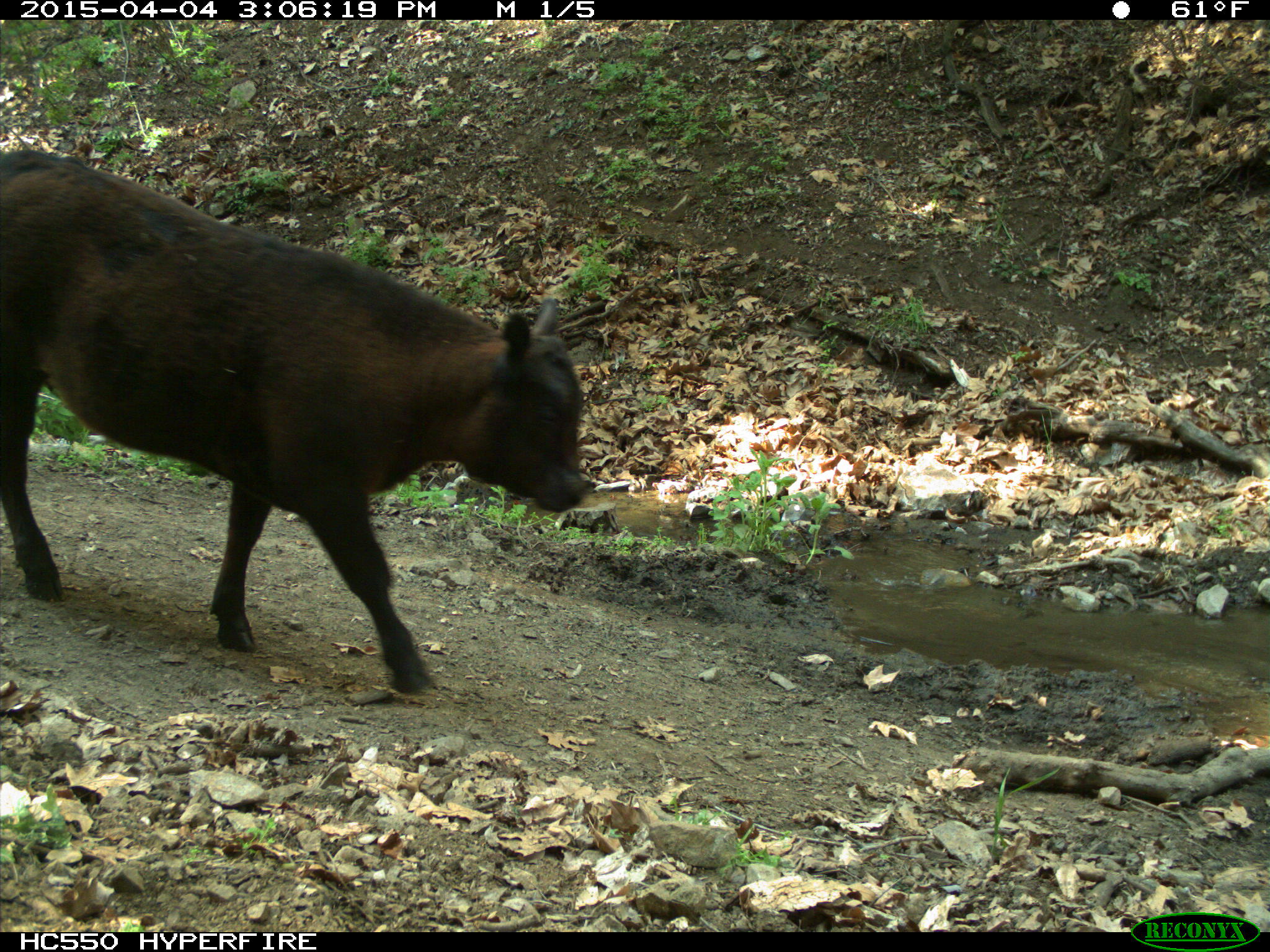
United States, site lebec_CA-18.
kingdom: Animalia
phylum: Chordata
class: Mammalia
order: Artiodactyla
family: Bovidae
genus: Bos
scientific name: Bos taurus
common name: domestic cow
Bos taurus (domestic cow).